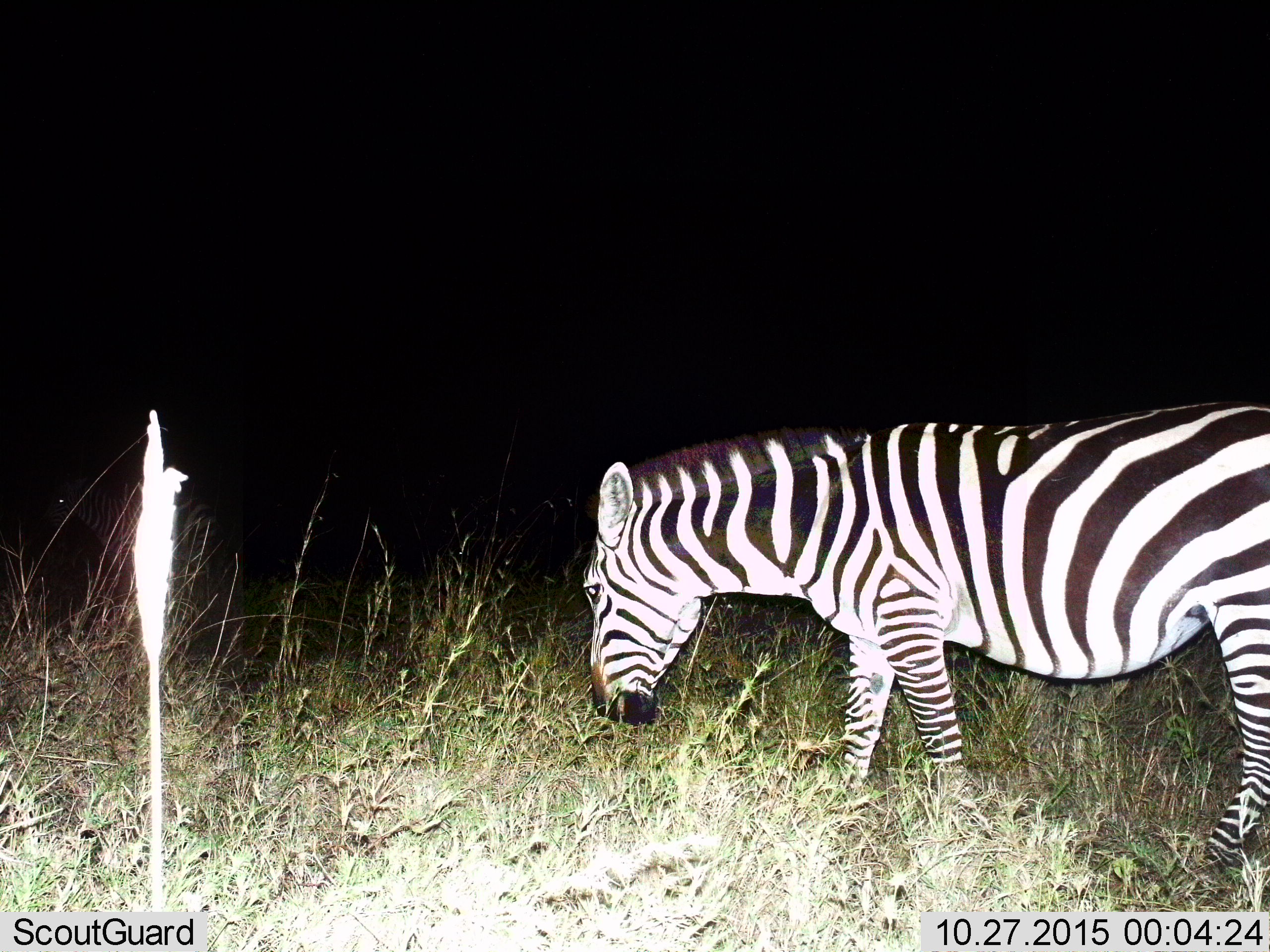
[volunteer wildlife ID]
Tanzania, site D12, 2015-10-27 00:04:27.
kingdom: Animalia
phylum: Chordata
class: Mammalia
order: Perissodactyla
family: Equidae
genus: Equus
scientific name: Equus quagga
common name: plains zebra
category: zebra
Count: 1.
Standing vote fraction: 32%.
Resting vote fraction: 0%.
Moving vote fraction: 37%.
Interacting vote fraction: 0%.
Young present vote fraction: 0%.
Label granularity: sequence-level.